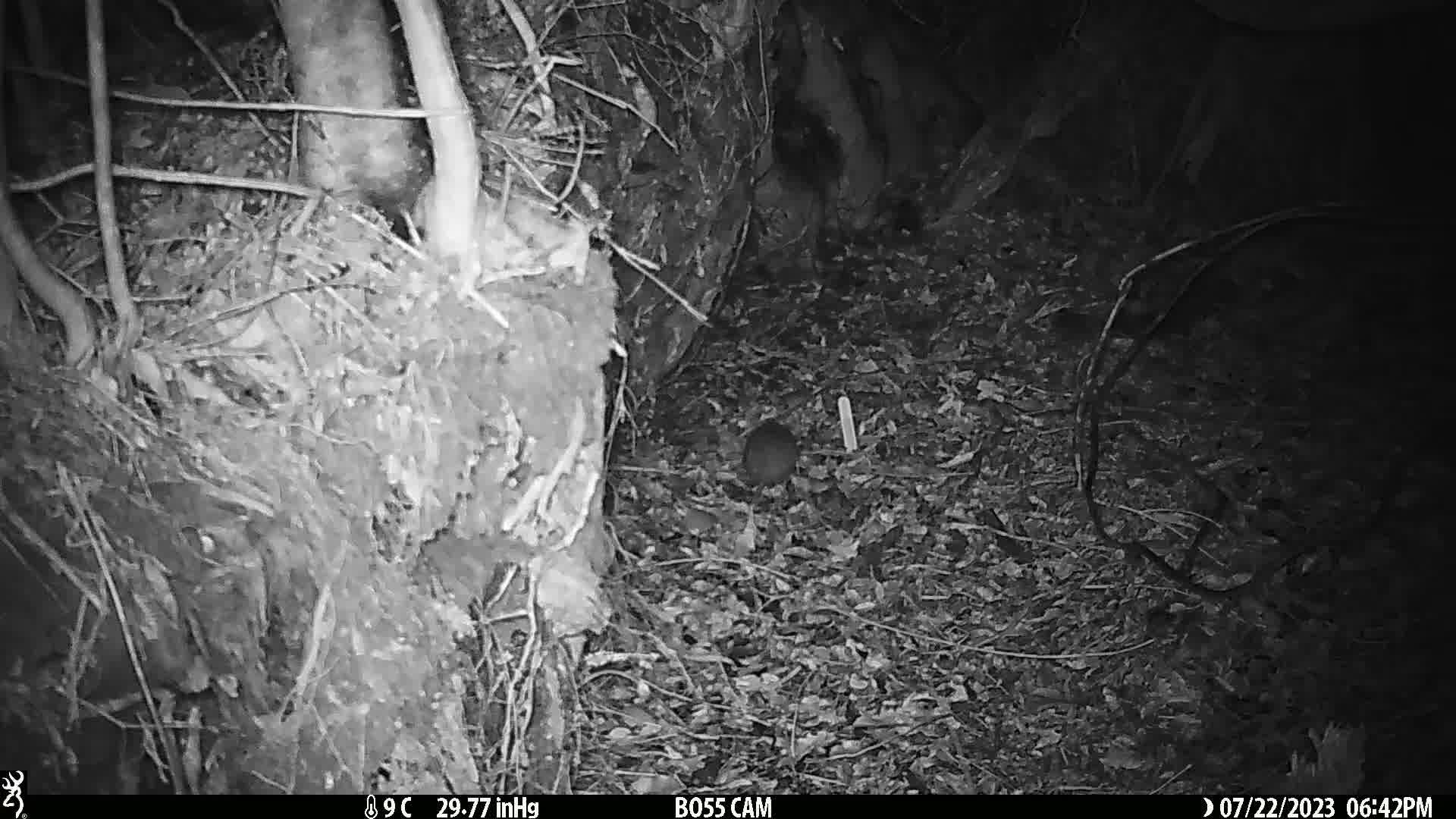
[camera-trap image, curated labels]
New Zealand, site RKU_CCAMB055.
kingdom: Animalia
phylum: Chordata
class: Mammalia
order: Rodentia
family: Muridae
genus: Rattus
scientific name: Rattus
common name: rat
Rat (Rattus).